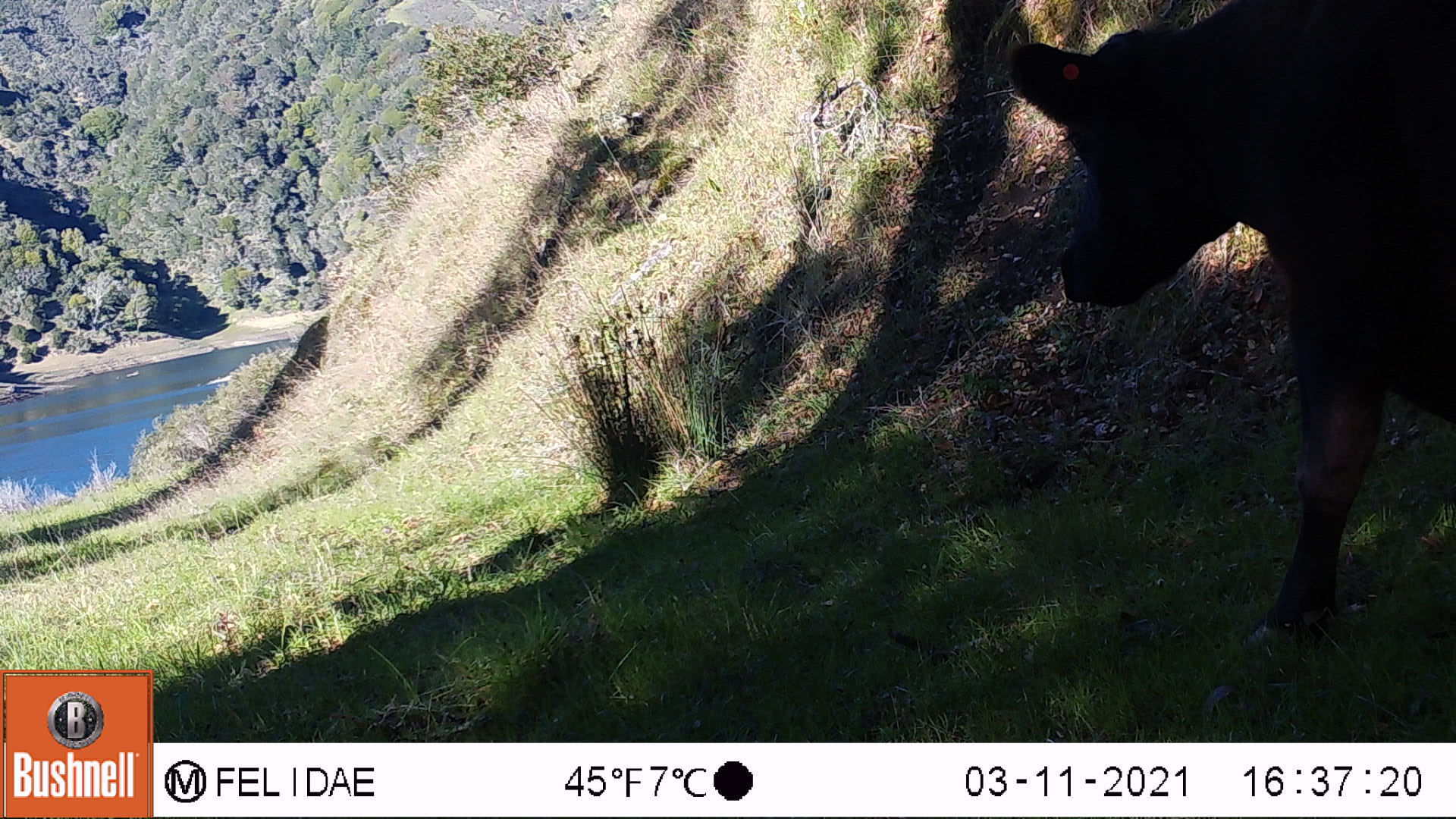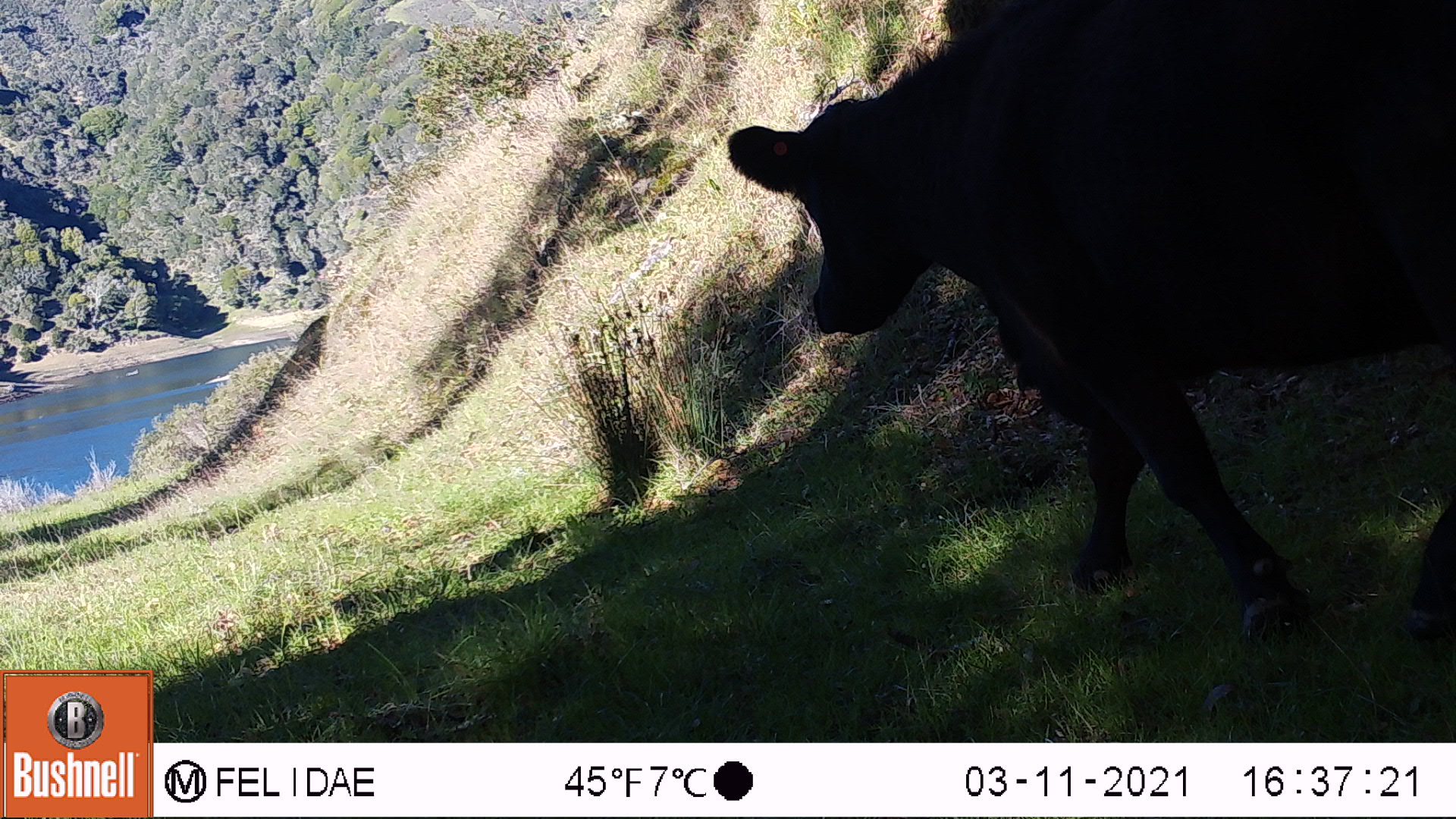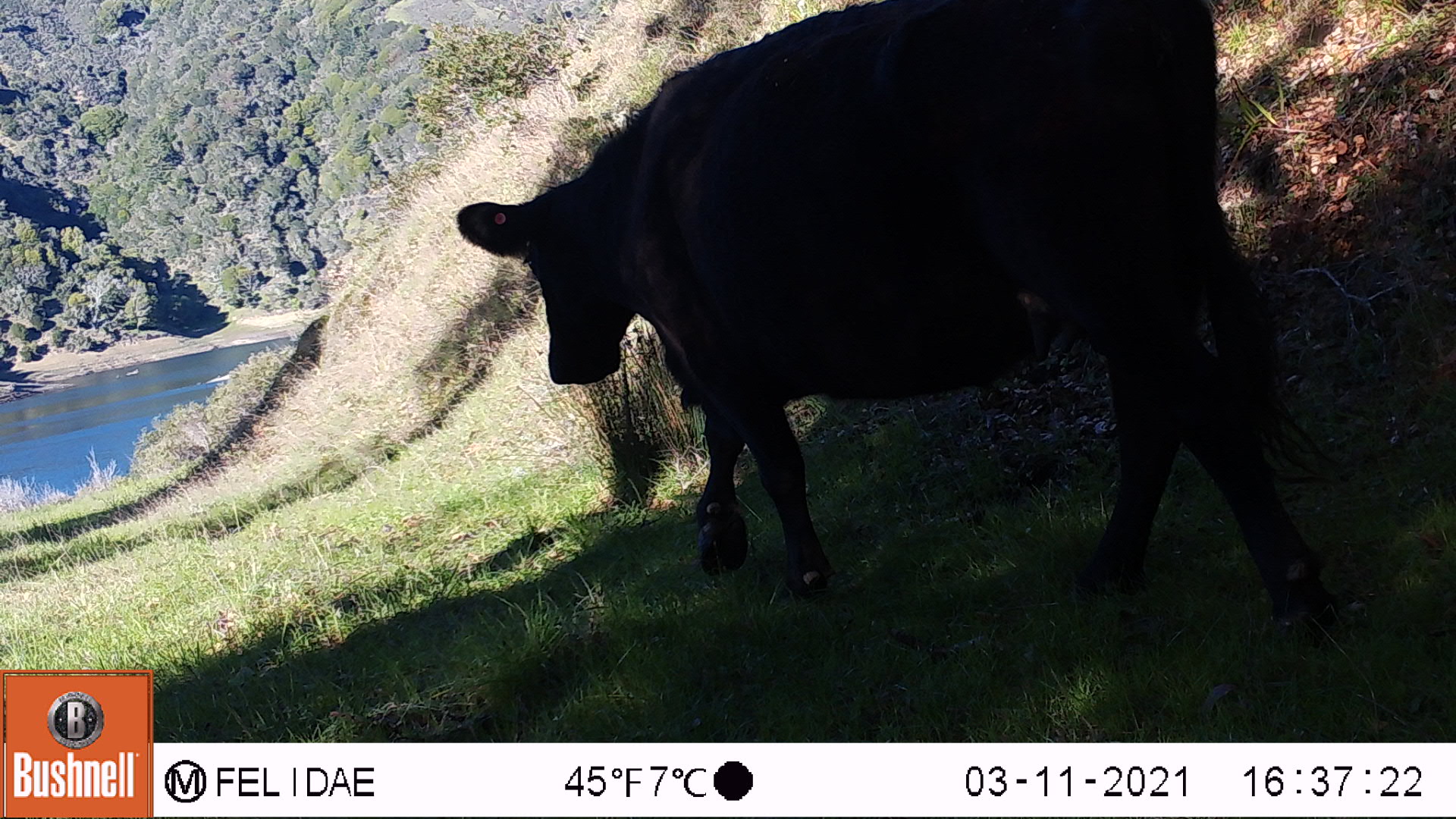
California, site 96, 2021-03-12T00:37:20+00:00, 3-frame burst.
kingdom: Animalia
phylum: Chordata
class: Mammalia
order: Artiodactyla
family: Bovidae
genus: Bos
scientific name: Bos taurus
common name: domestic cattle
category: cattle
Cattle (domestic cattle) (Bos taurus).